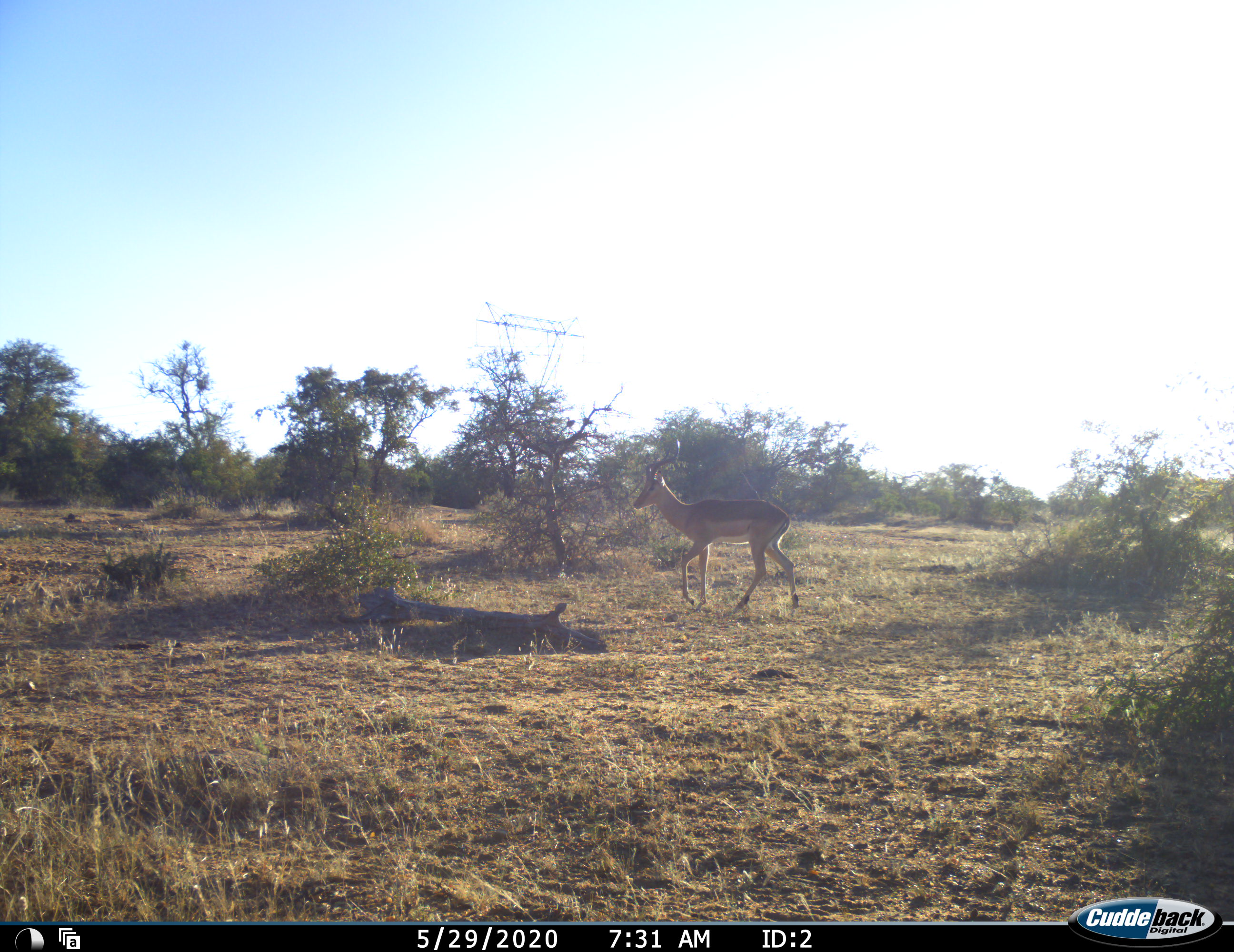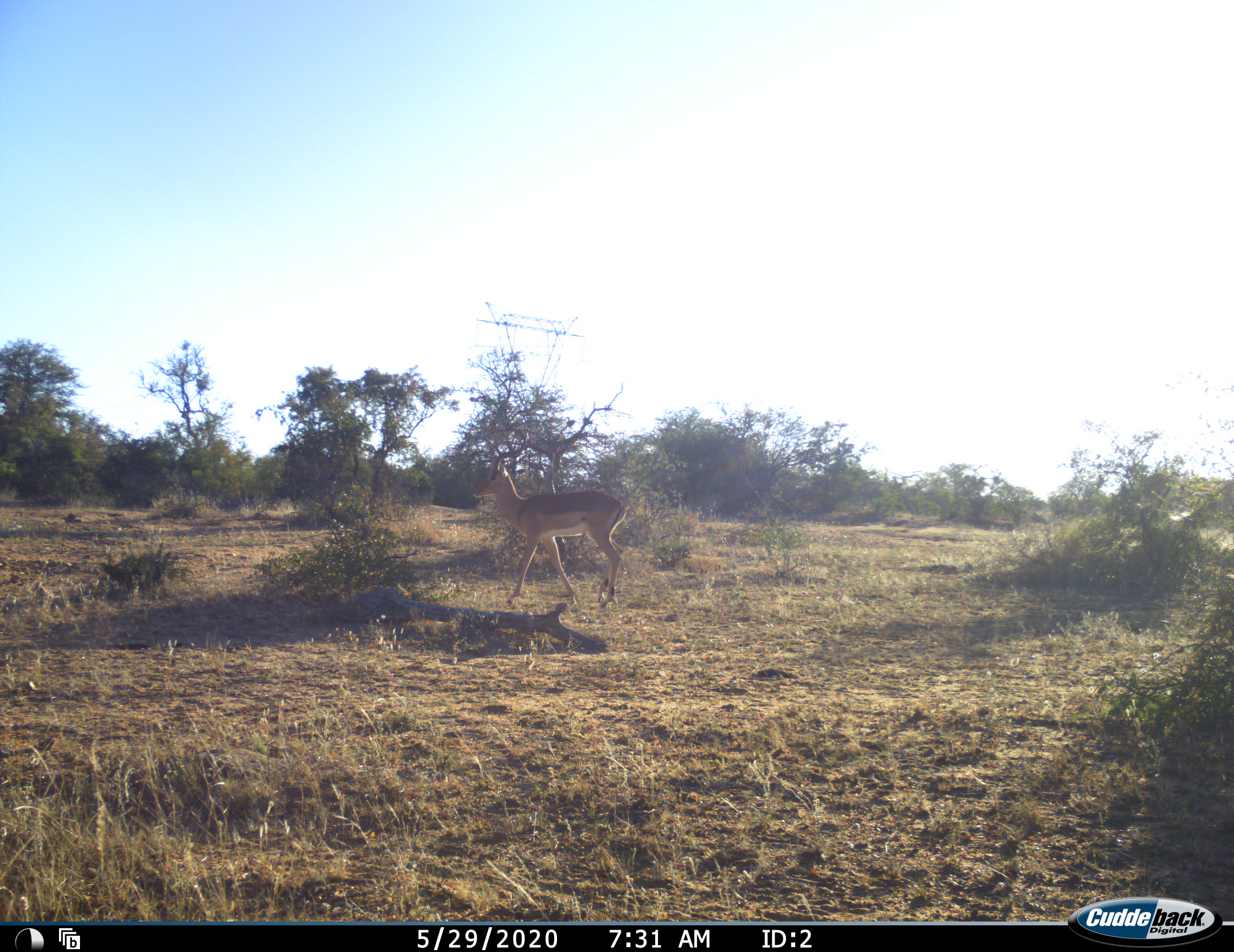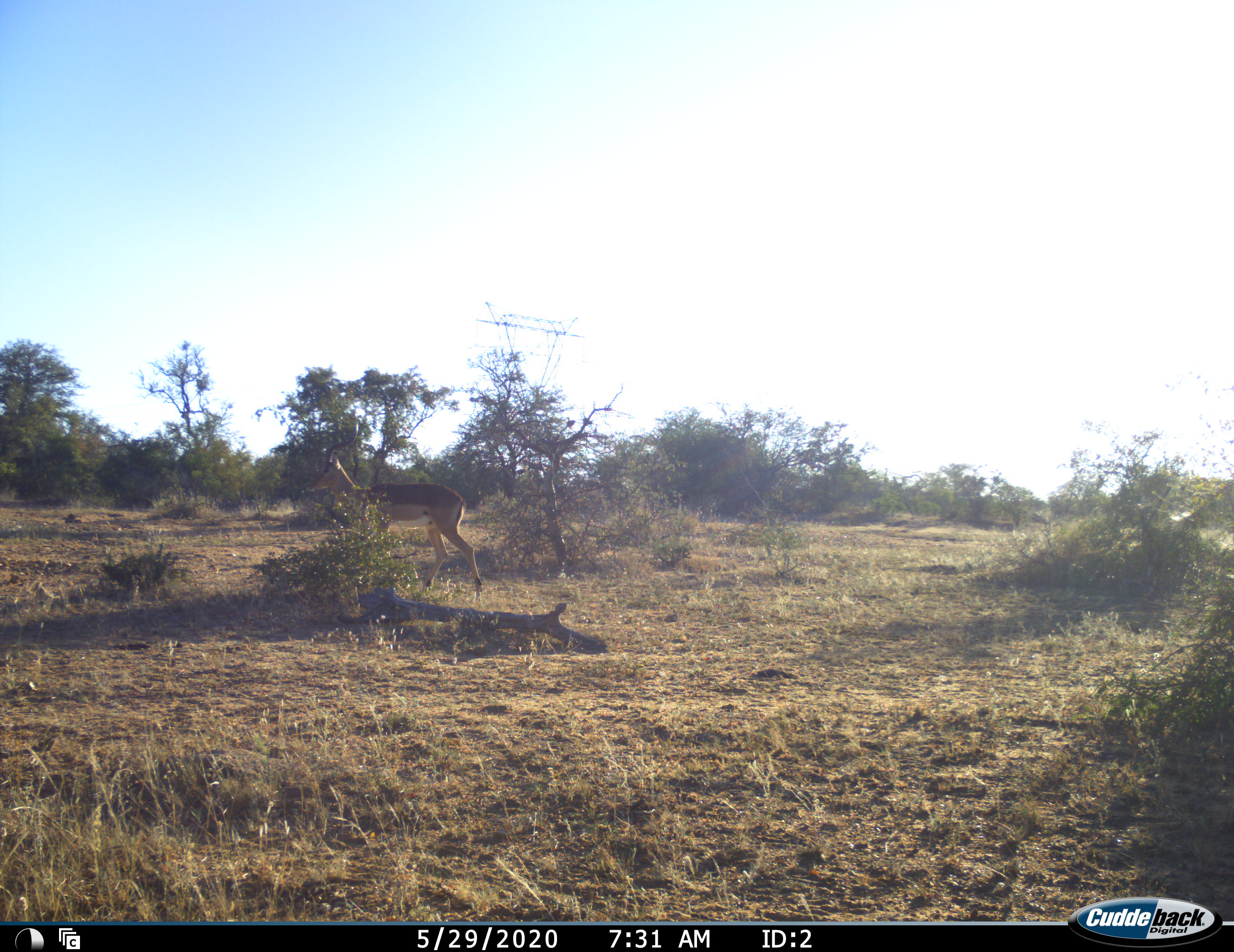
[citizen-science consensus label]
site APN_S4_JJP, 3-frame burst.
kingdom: Animalia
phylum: Chordata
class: Mammalia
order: Artiodactyla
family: Bovidae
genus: Aepyceros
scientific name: Aepyceros melampus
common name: impala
Impala (Aepyceros melampus), count 1. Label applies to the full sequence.